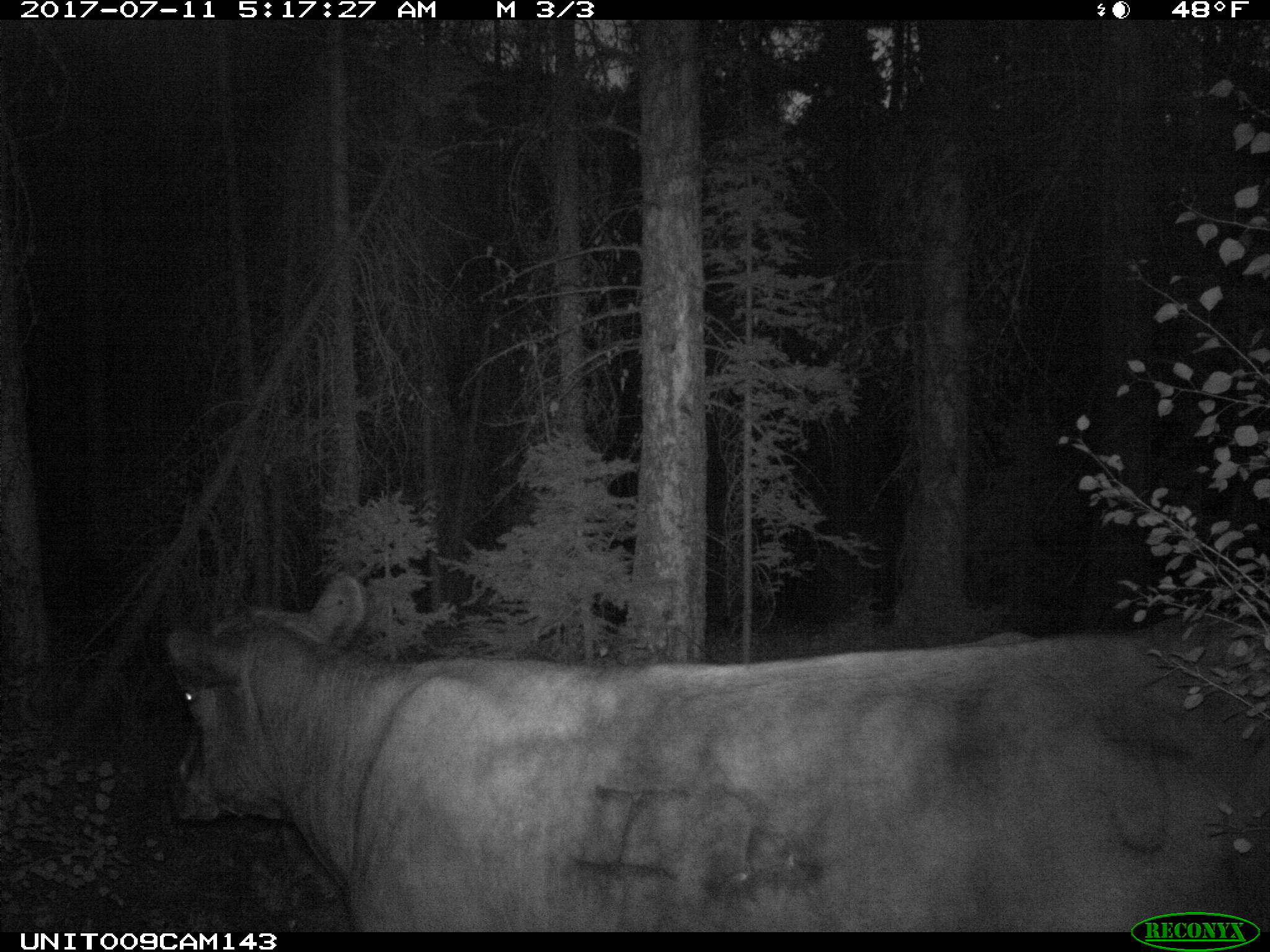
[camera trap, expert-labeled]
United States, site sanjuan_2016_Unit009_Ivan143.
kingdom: Animalia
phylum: Chordata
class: Mammalia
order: Artiodactyla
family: Bovidae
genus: Bos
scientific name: Bos taurus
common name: domestic cow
Bos taurus (domestic cow).